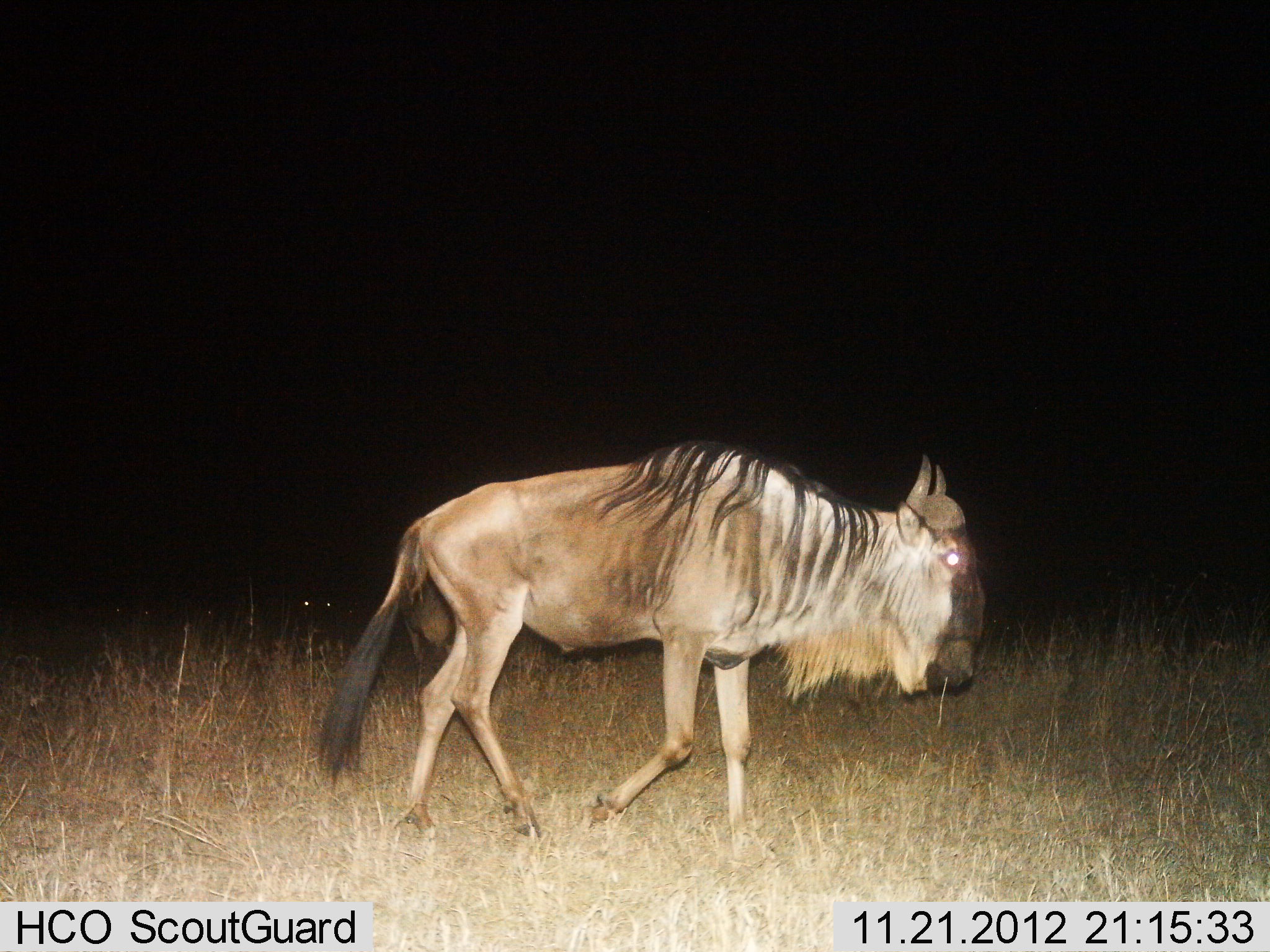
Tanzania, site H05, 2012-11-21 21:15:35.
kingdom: Animalia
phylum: Chordata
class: Mammalia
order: Artiodactyla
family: Bovidae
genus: Connochaetes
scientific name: Connochaetes taurinus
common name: blue wildebeest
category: wildebeest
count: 1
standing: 0%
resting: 0%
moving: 100%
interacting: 0%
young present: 0%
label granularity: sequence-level